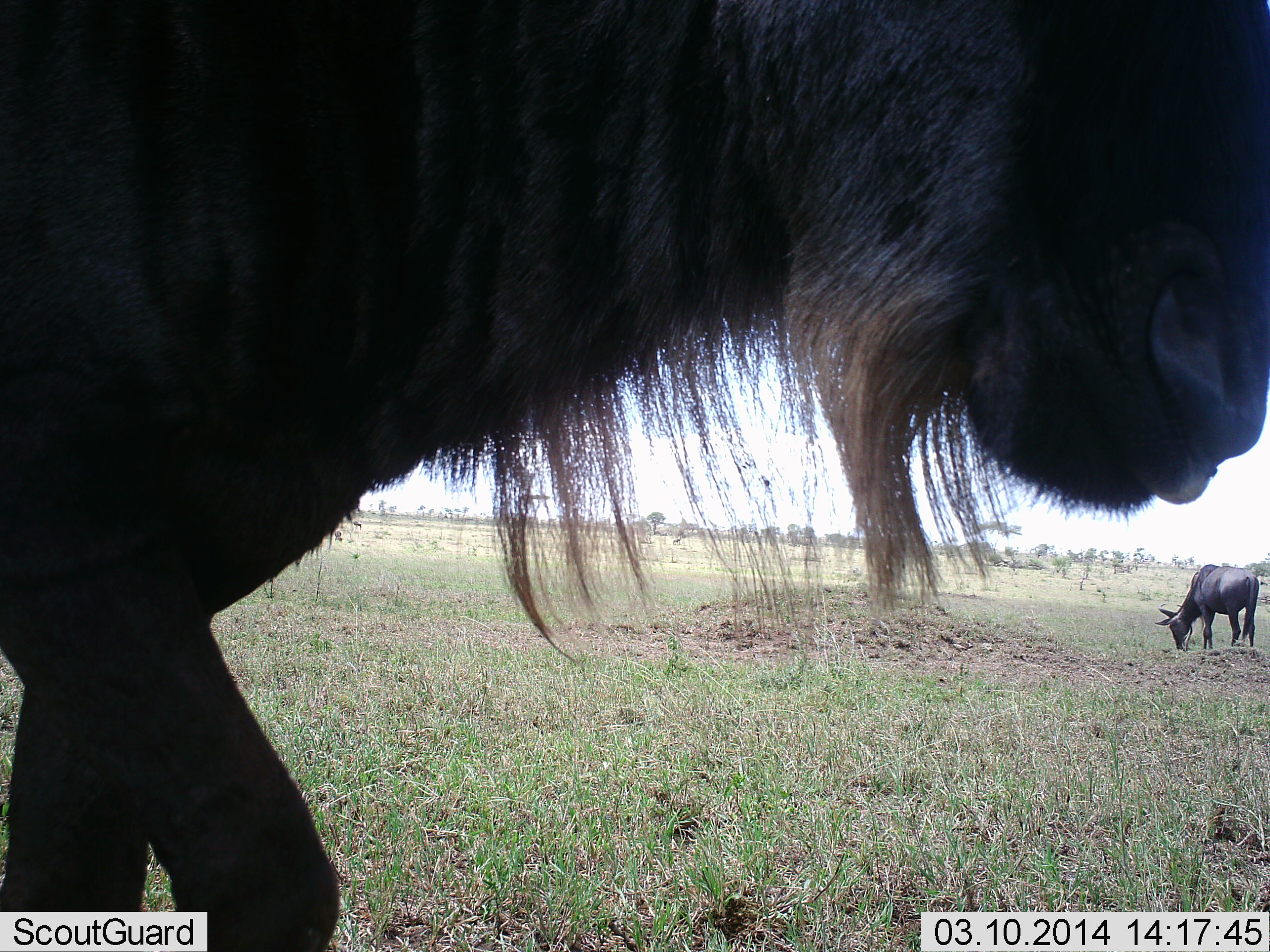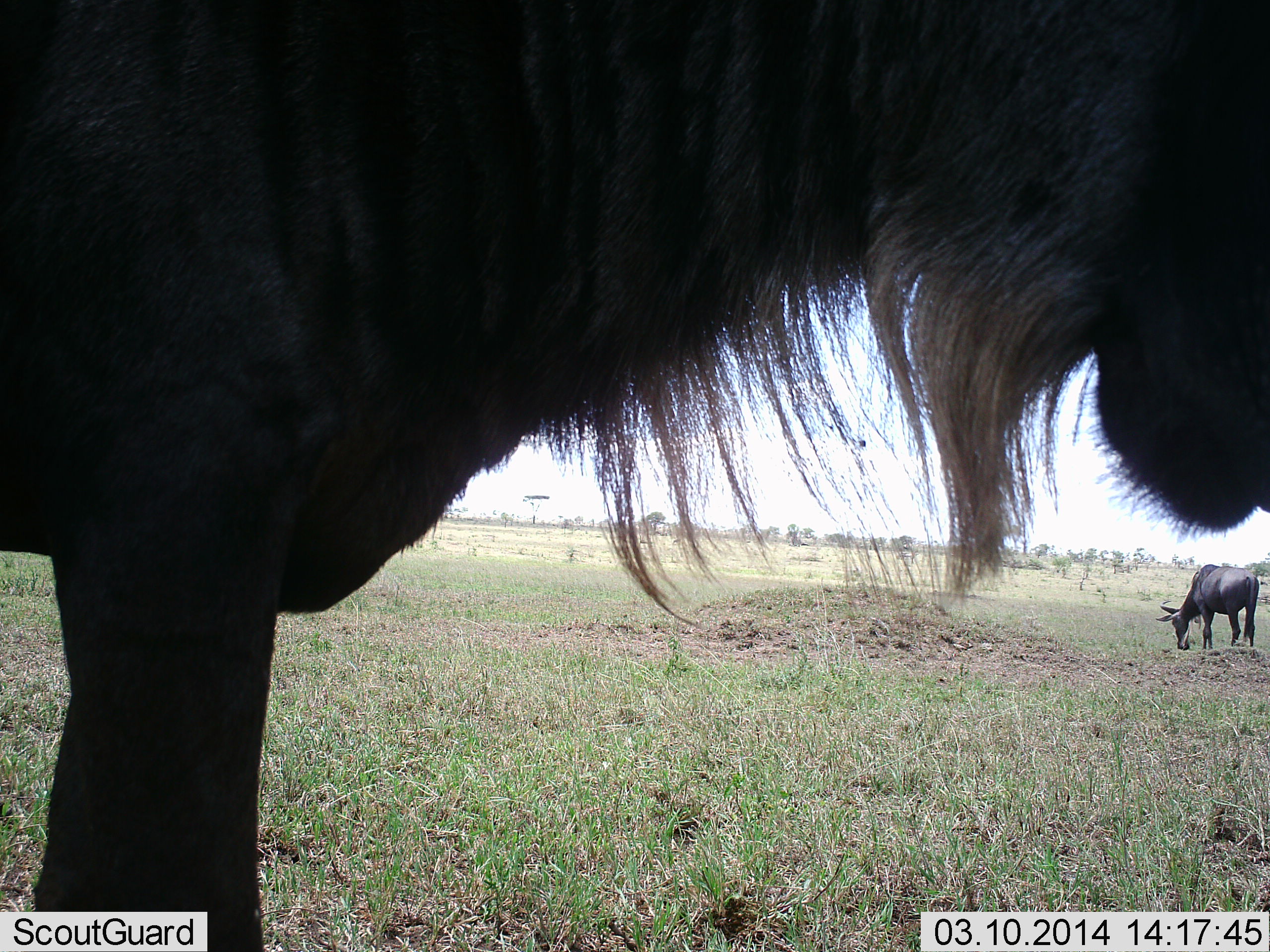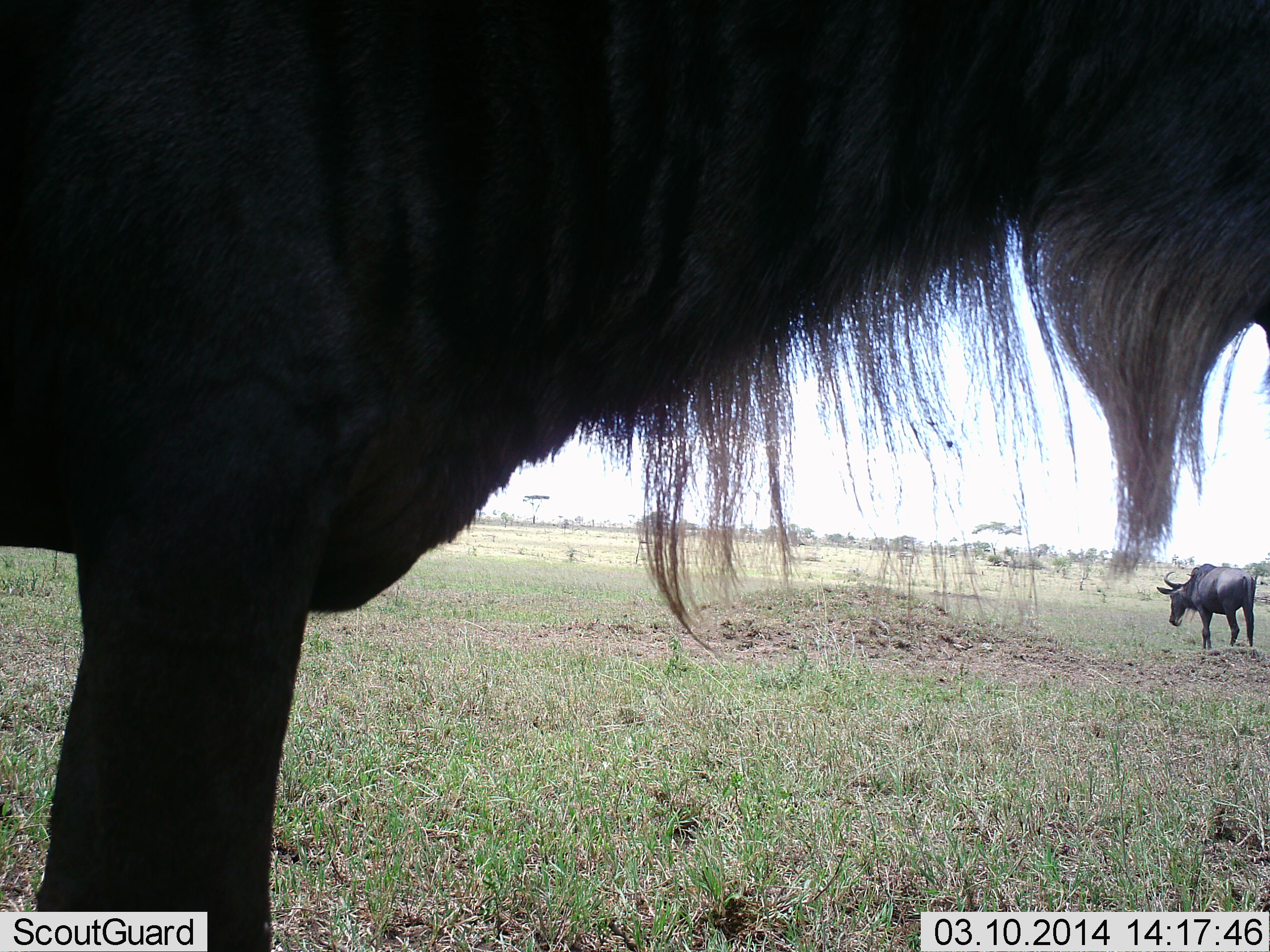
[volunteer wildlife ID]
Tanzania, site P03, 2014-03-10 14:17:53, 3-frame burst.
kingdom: Animalia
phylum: Chordata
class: Mammalia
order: Artiodactyla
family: Bovidae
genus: Connochaetes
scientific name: Connochaetes taurinus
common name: blue wildebeest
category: wildebeest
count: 2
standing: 70%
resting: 0%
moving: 40%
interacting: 0%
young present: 0%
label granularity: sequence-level